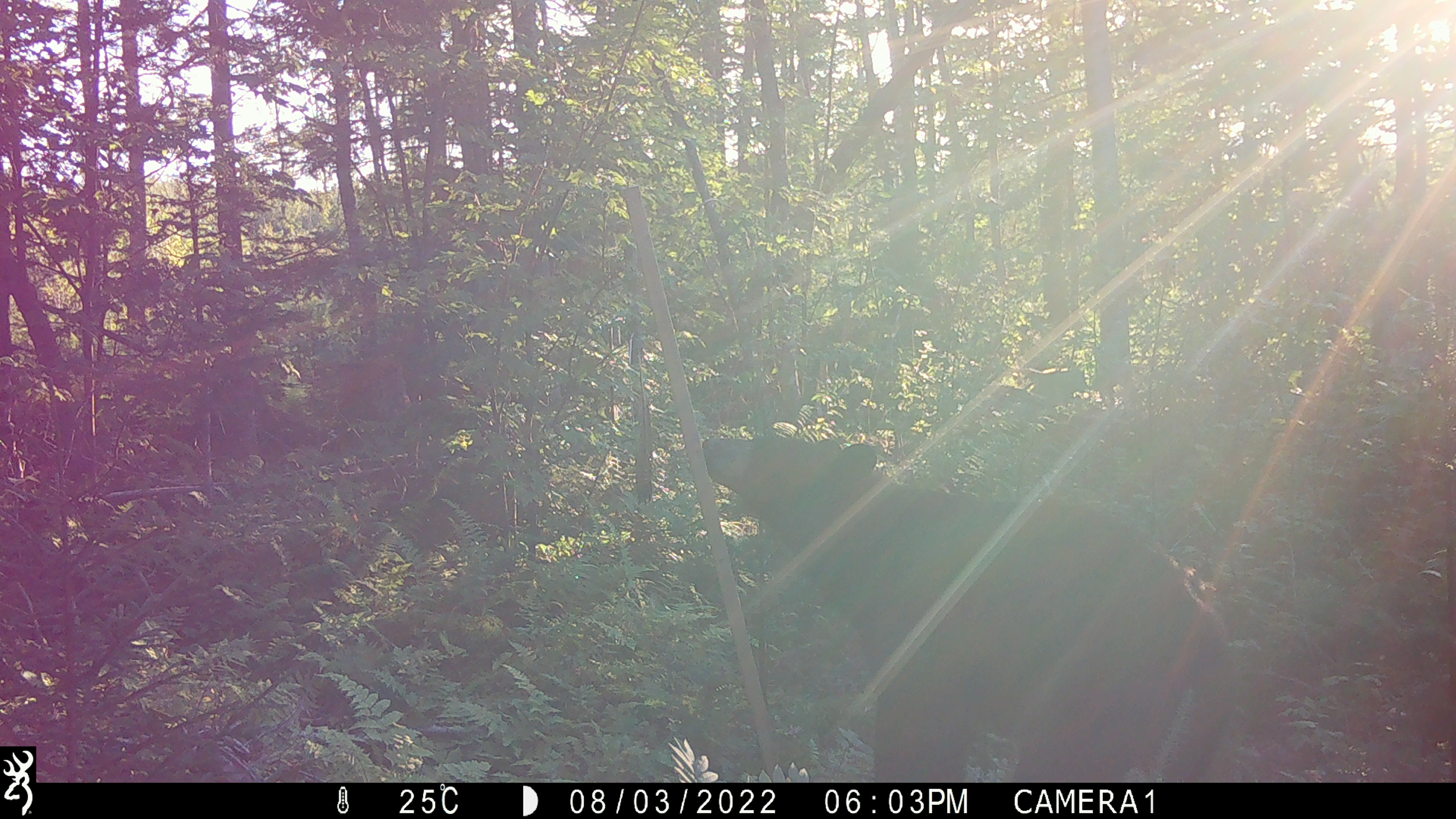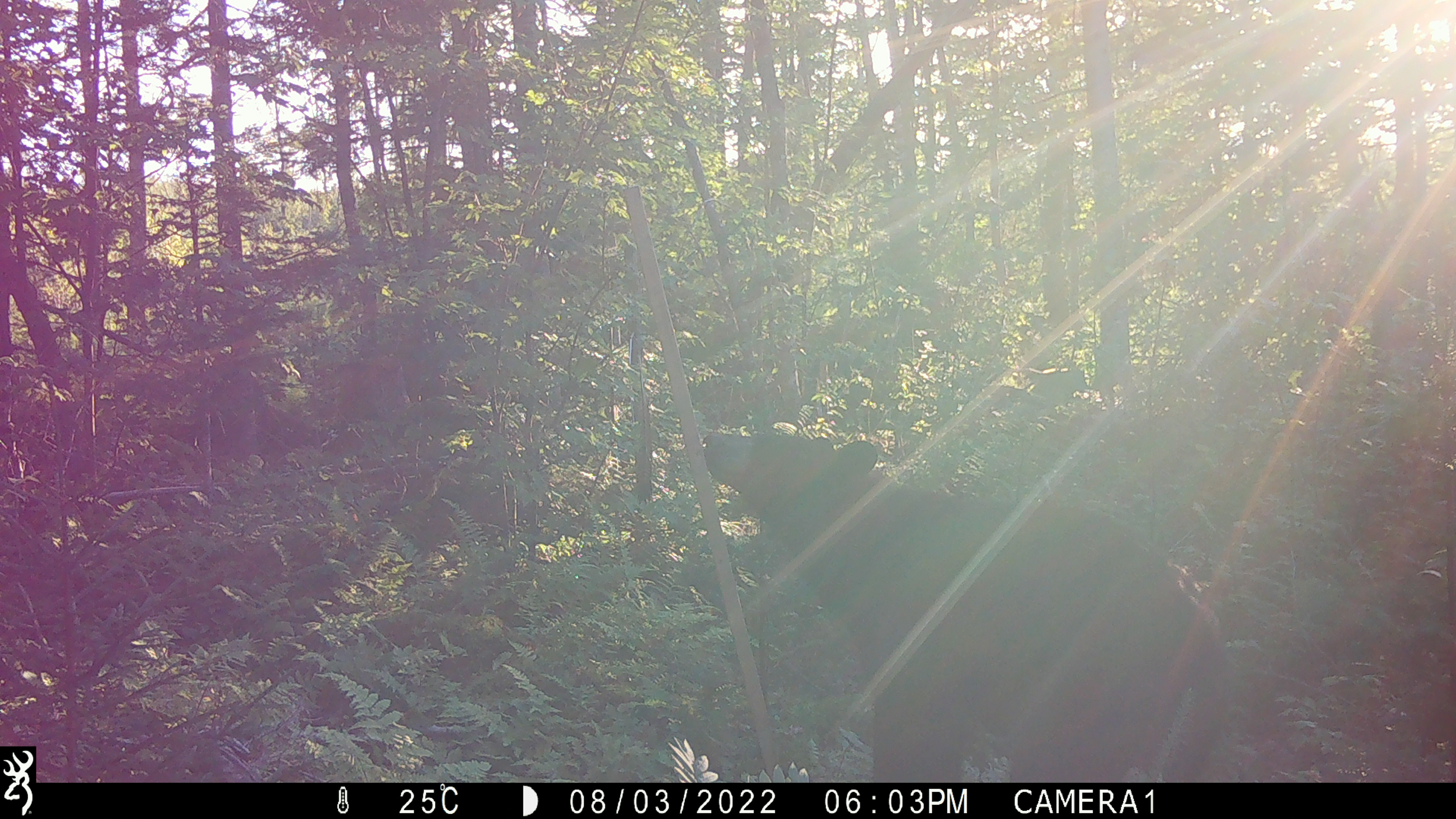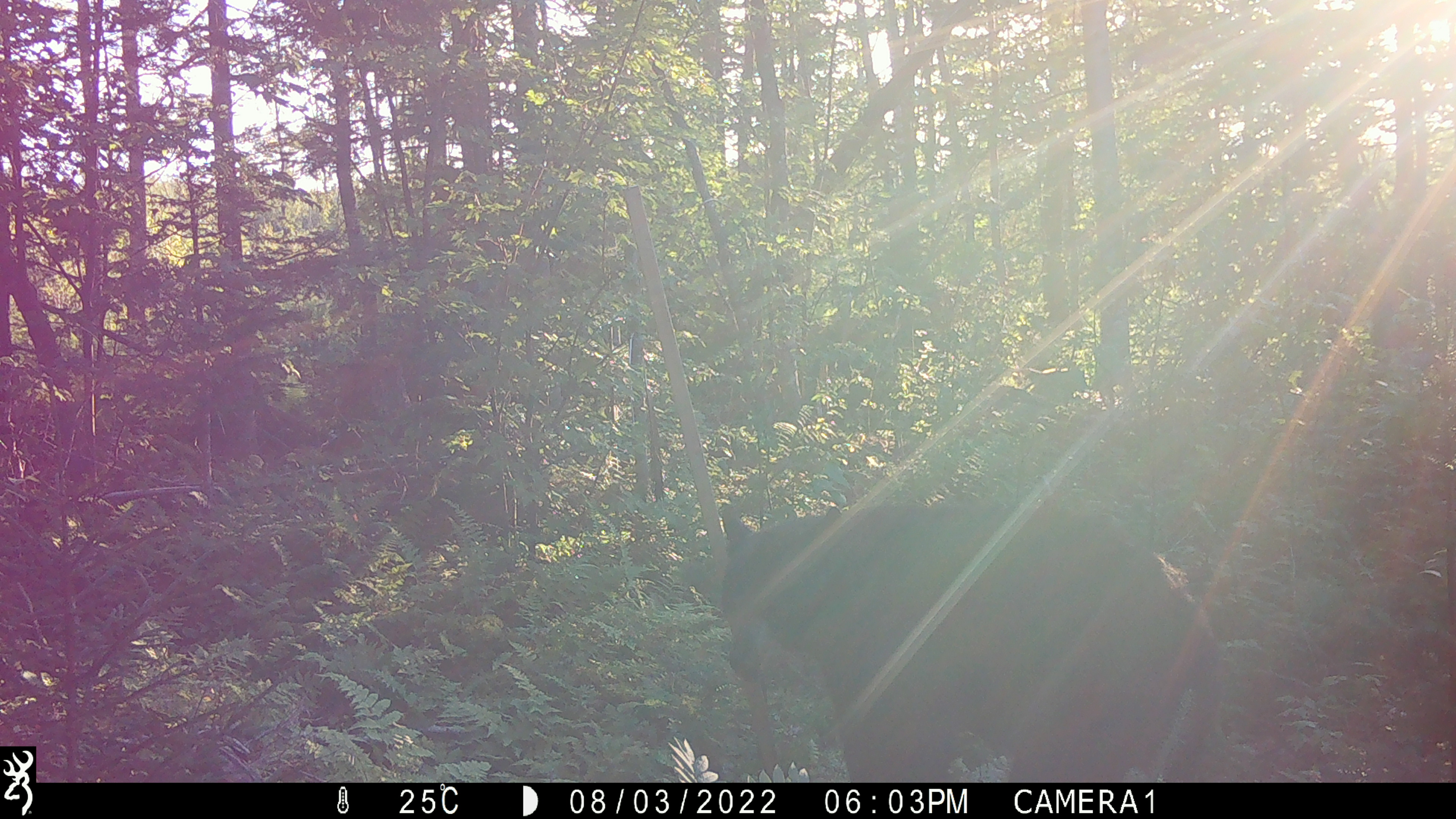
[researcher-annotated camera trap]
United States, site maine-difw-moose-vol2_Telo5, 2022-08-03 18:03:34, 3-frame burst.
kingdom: Animalia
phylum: Chordata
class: Mammalia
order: Carnivora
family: Ursidae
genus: Ursus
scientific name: Ursus americanus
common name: black bear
Black bear (Ursus americanus).